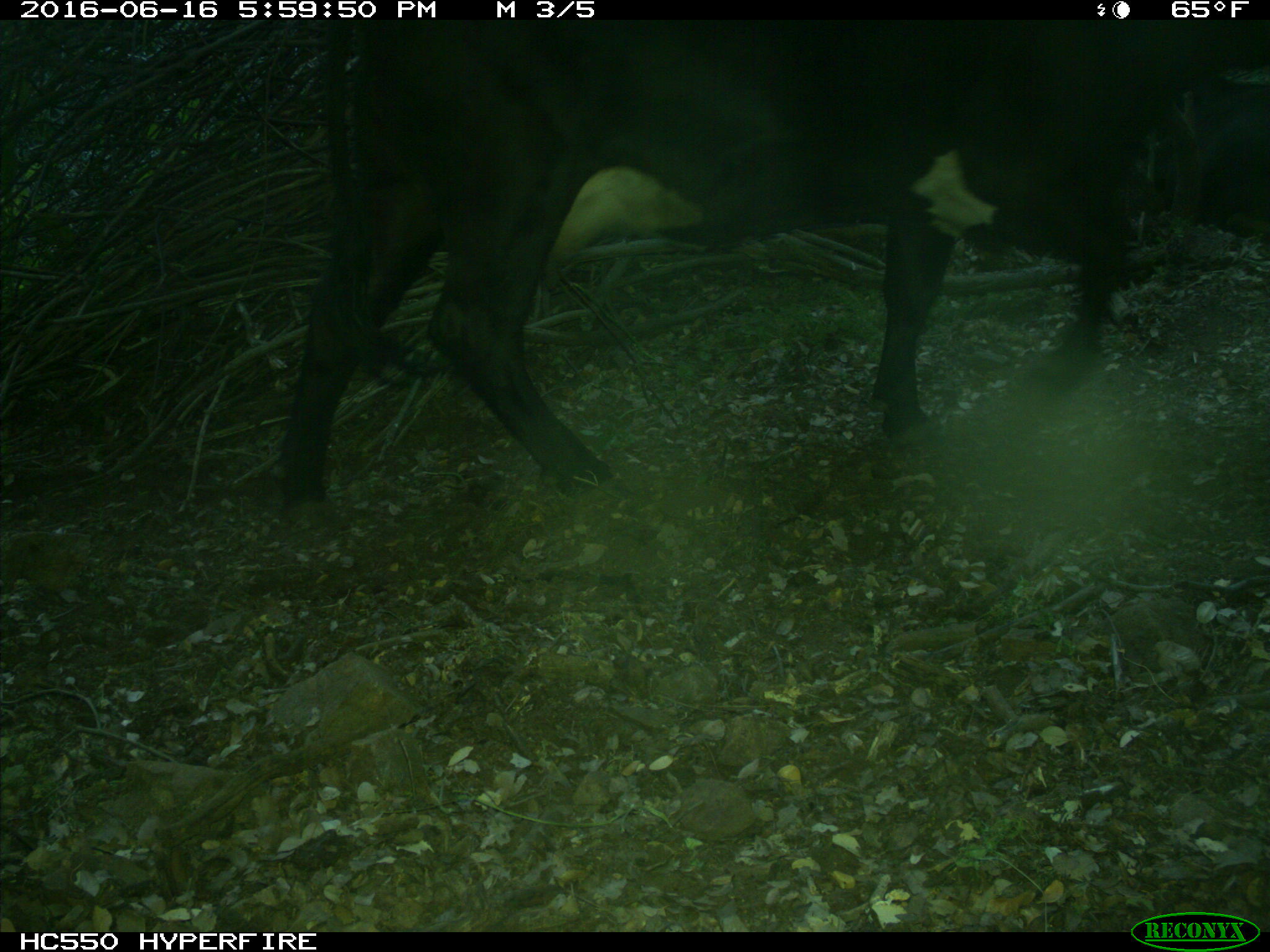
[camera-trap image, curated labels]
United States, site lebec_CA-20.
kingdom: Animalia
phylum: Chordata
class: Mammalia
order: Artiodactyla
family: Bovidae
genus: Bos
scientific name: Bos taurus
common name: domestic cow